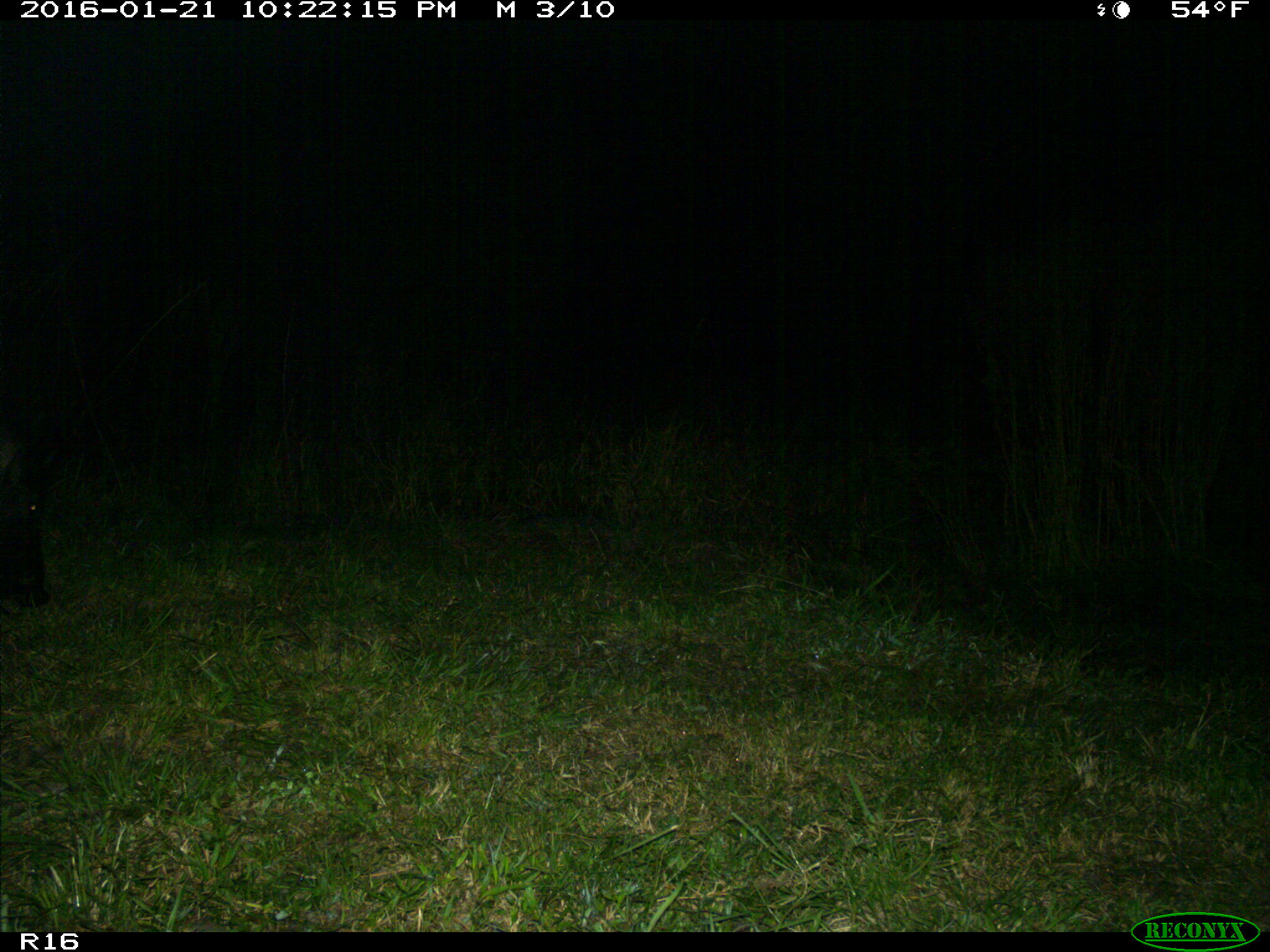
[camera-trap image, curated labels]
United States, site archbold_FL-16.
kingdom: Animalia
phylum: Chordata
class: Mammalia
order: Artiodactyla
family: Suidae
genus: Sus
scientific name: Sus scrofa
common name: wild boar